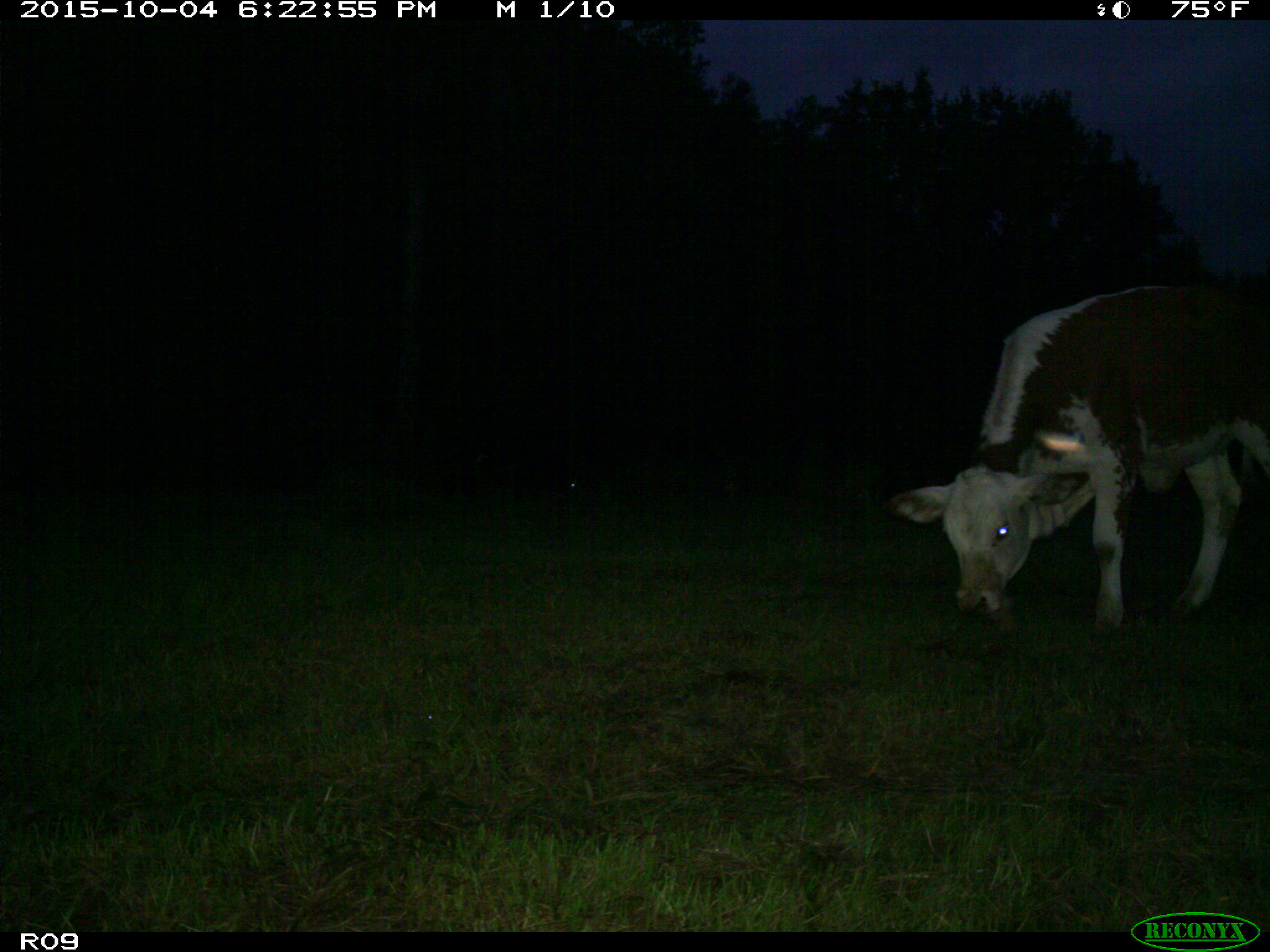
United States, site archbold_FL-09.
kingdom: Animalia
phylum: Chordata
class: Mammalia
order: Artiodactyla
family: Bovidae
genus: Bos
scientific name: Bos taurus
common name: domestic cow